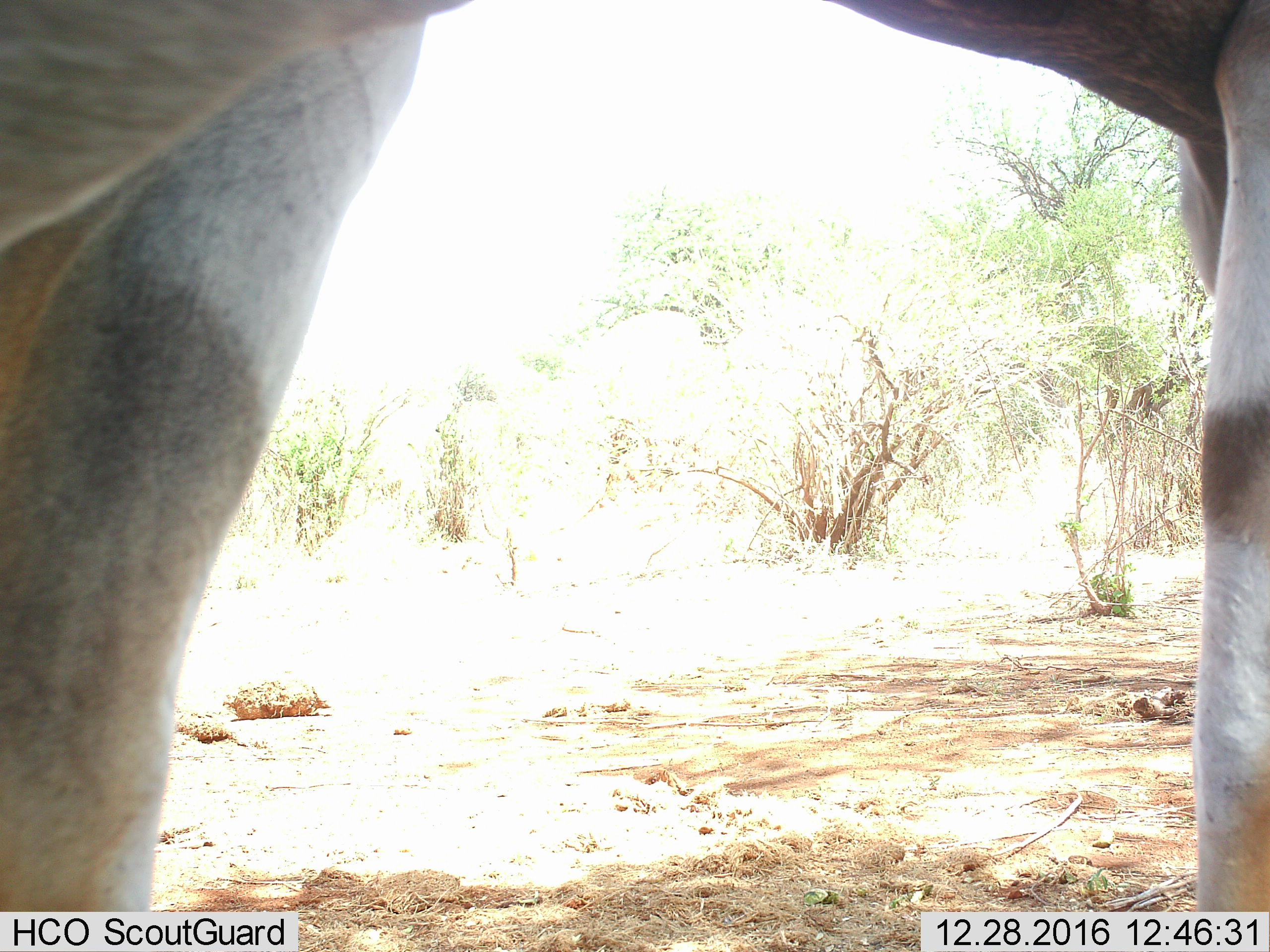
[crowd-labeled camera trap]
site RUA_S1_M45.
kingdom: Animalia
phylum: Chordata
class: Mammalia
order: Artiodactyla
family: Giraffidae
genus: Giraffa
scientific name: Giraffa camelopardalis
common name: giraffe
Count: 1.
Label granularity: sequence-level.